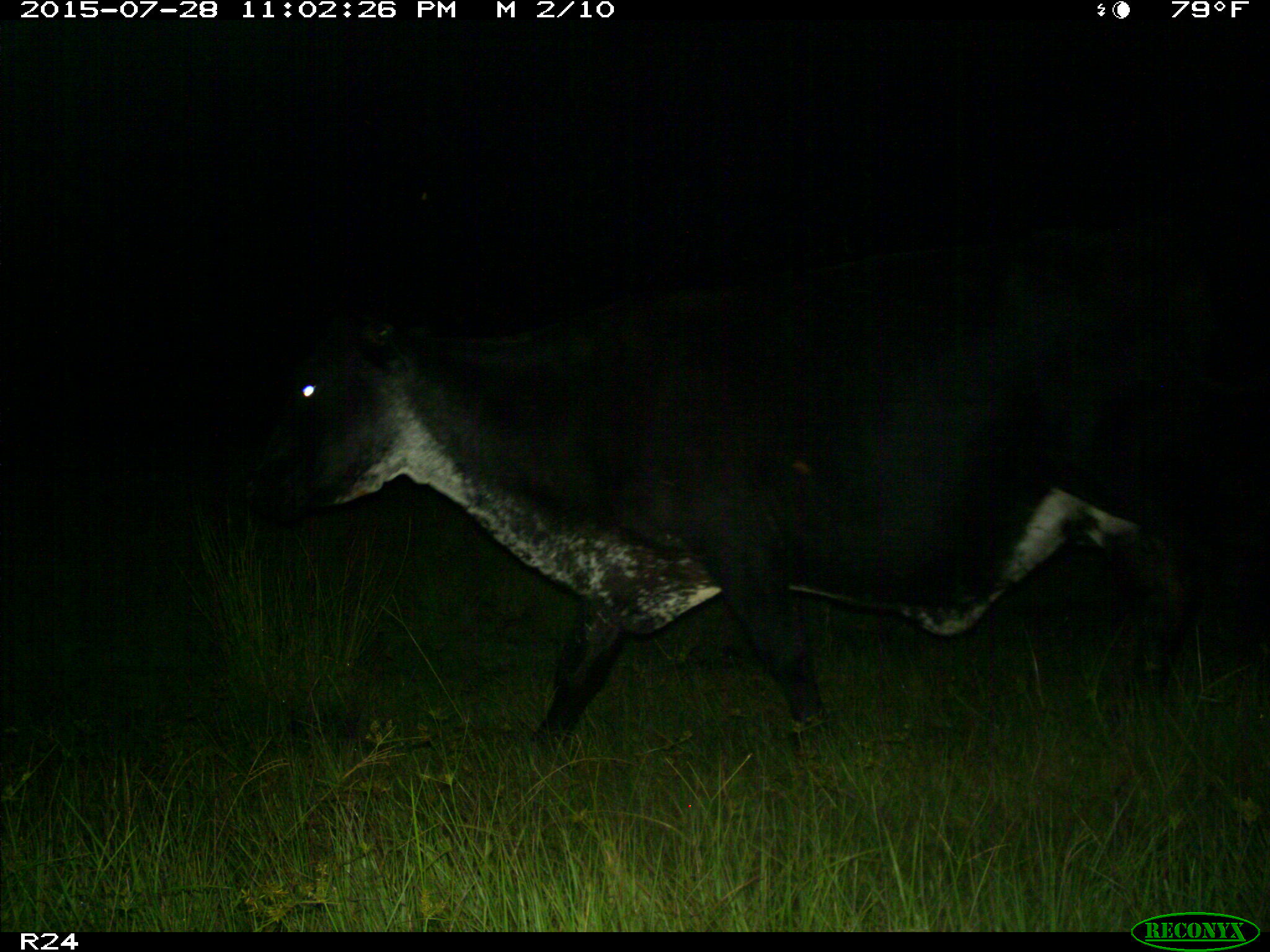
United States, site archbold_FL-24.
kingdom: Animalia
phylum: Chordata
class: Mammalia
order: Artiodactyla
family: Bovidae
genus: Bos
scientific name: Bos taurus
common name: domestic cow